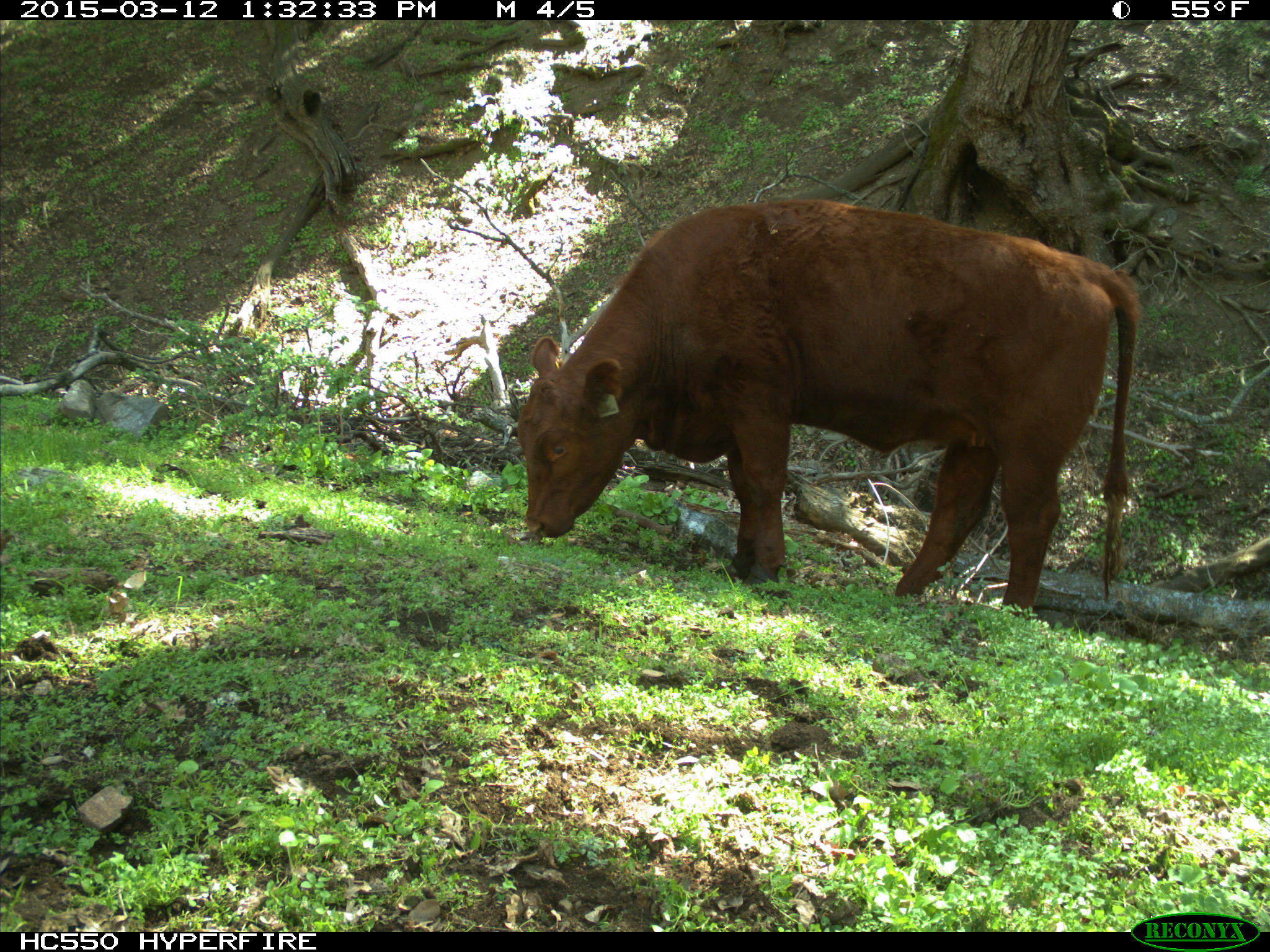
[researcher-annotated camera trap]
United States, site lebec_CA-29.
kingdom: Animalia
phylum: Chordata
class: Mammalia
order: Artiodactyla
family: Bovidae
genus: Bos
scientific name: Bos taurus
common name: domestic cow